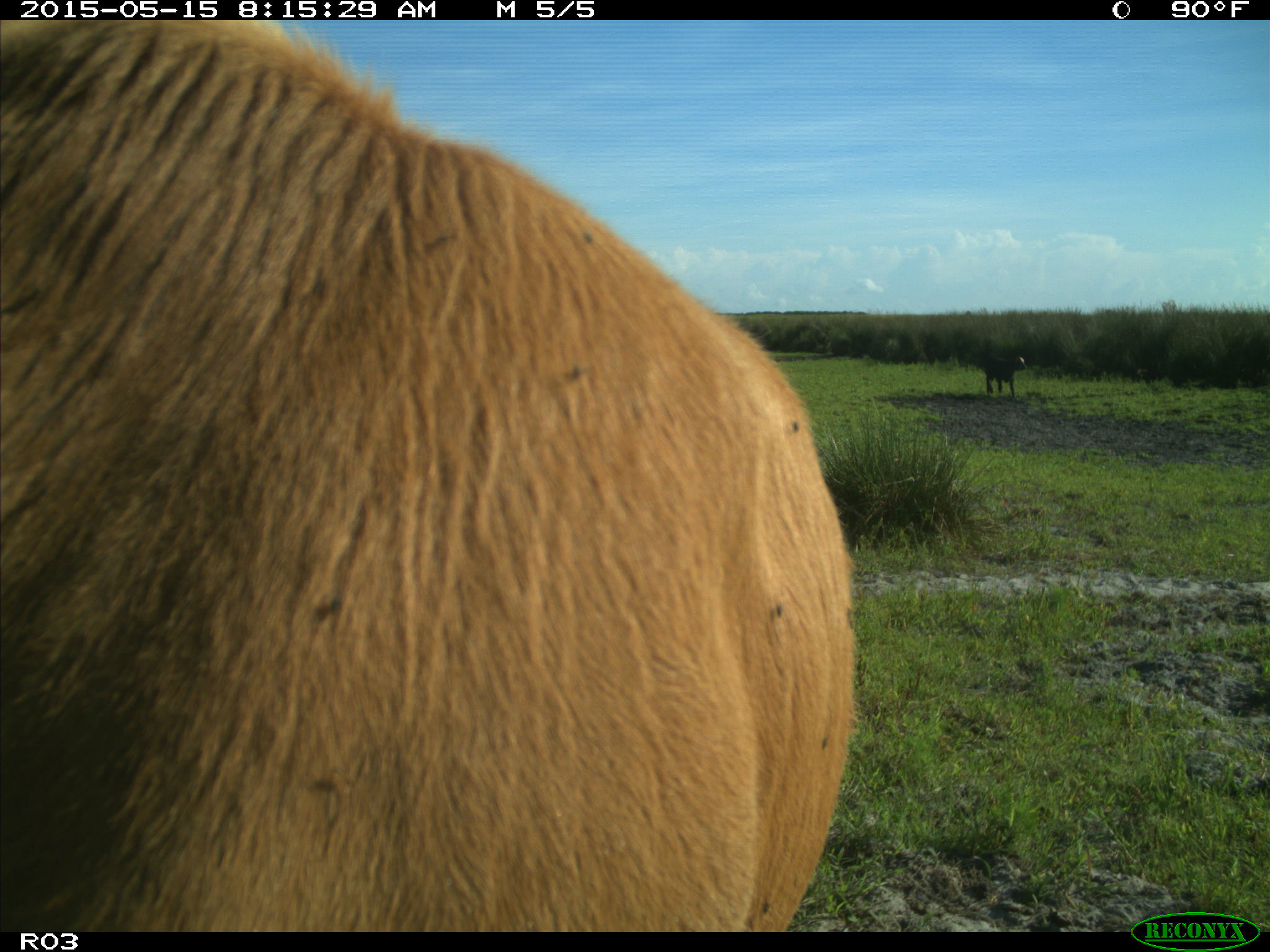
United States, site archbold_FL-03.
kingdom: Animalia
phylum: Chordata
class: Mammalia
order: Artiodactyla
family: Bovidae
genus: Bos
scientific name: Bos taurus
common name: domestic cow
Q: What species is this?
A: Bos taurus (domestic cow).